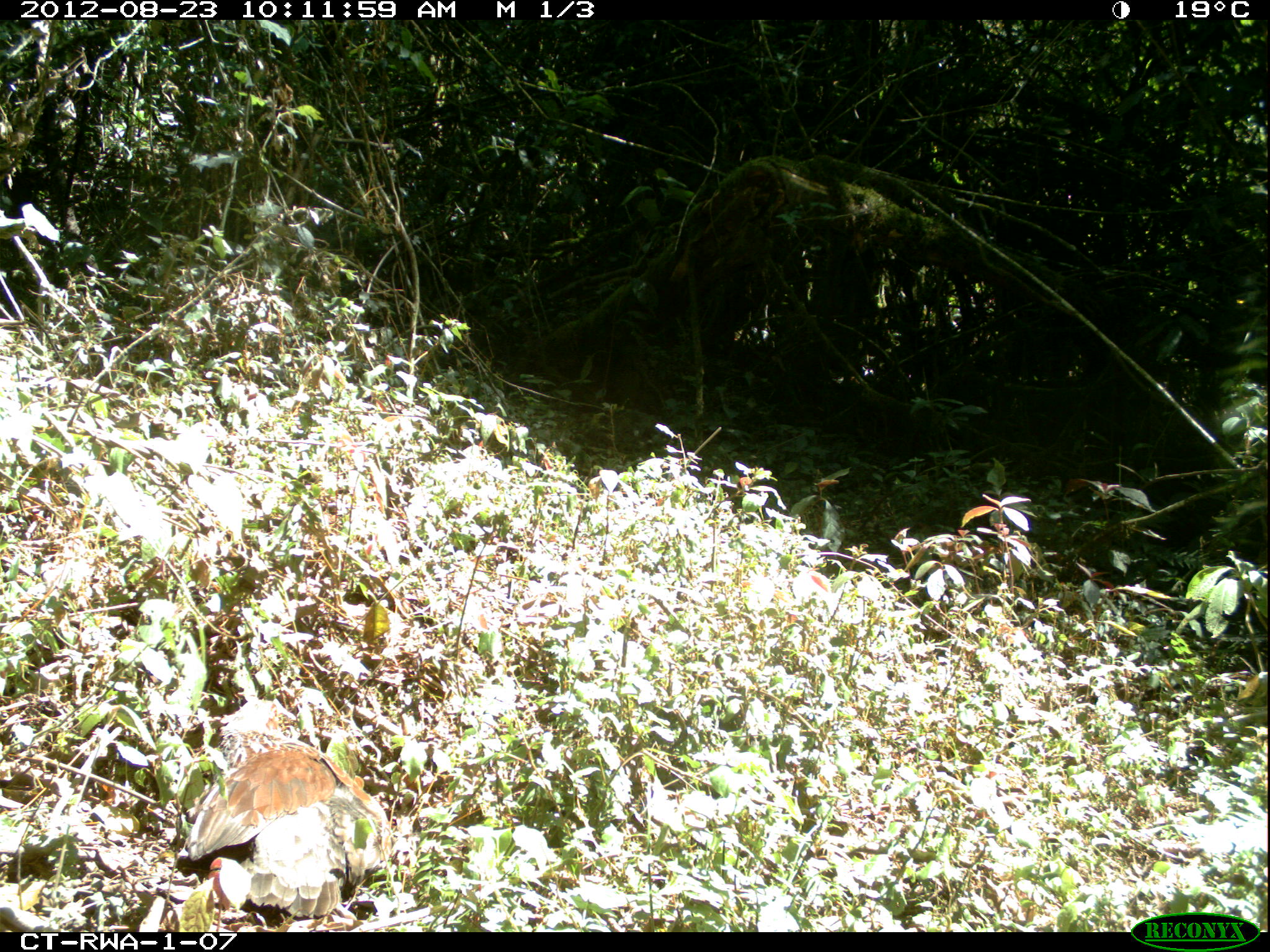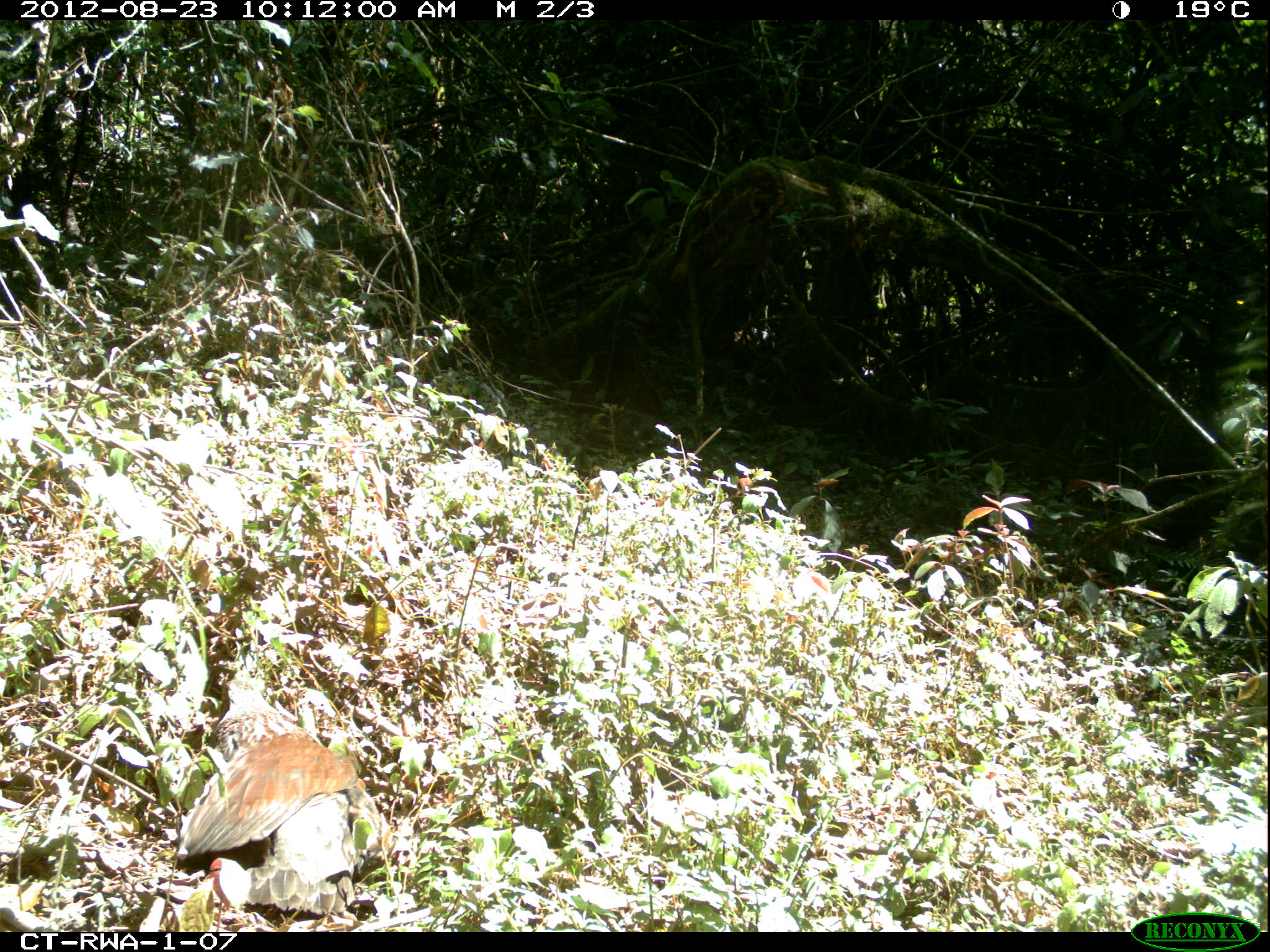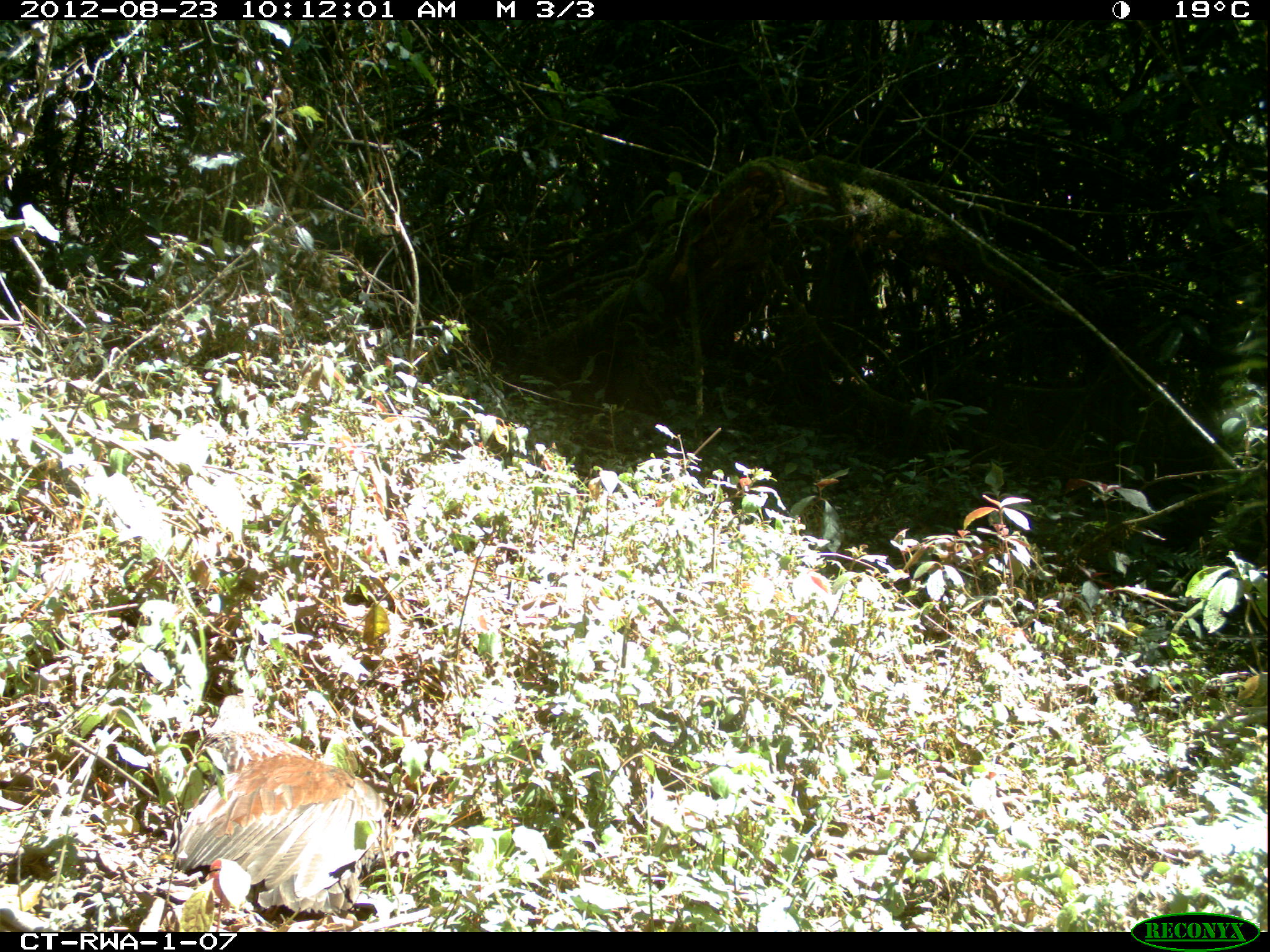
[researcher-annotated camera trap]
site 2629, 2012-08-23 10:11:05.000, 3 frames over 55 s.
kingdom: Animalia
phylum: Chordata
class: Aves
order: Galliformes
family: Phasianidae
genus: Pternistis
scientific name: Pternistis nobilis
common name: handsome francolin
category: francolinus nobilis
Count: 1.